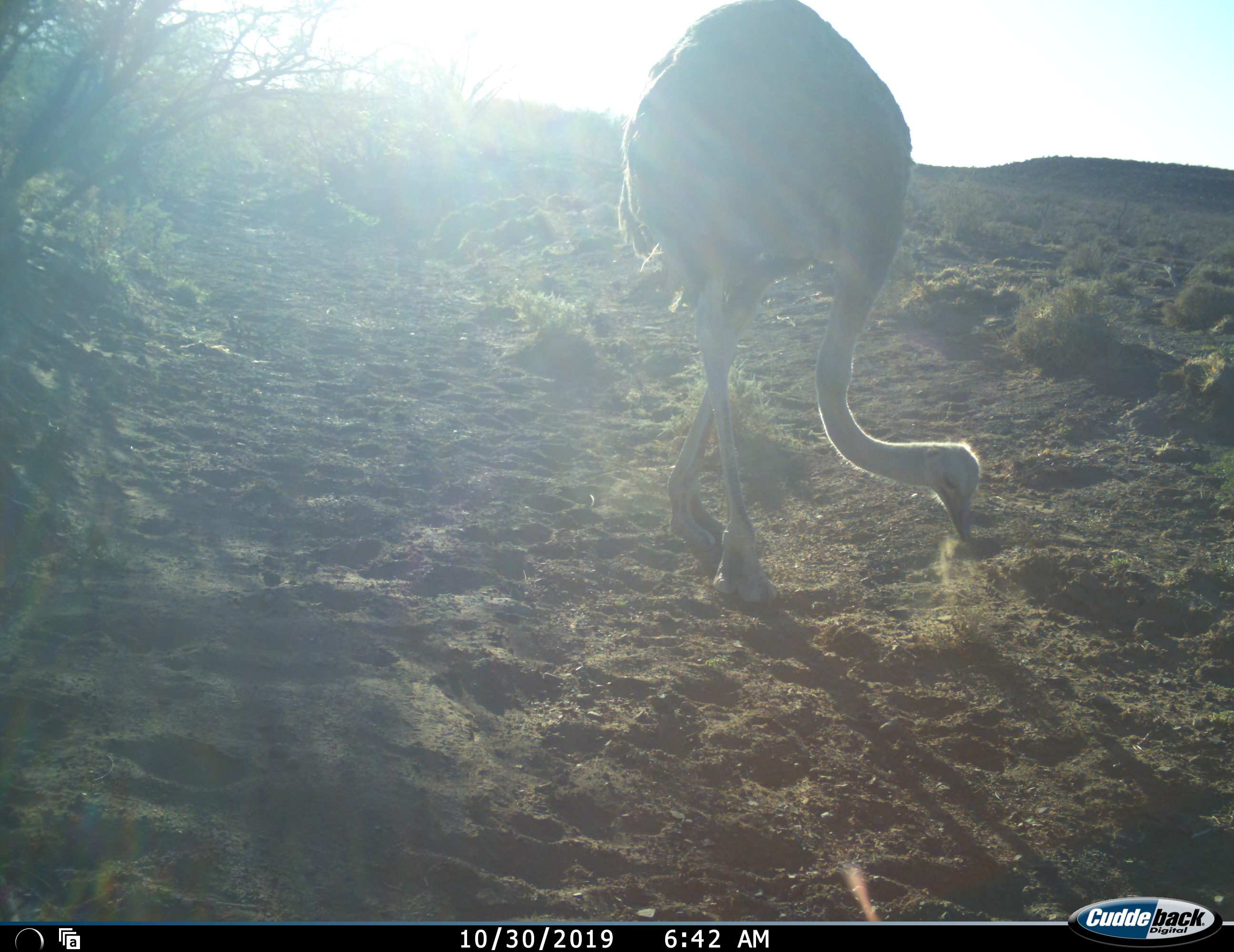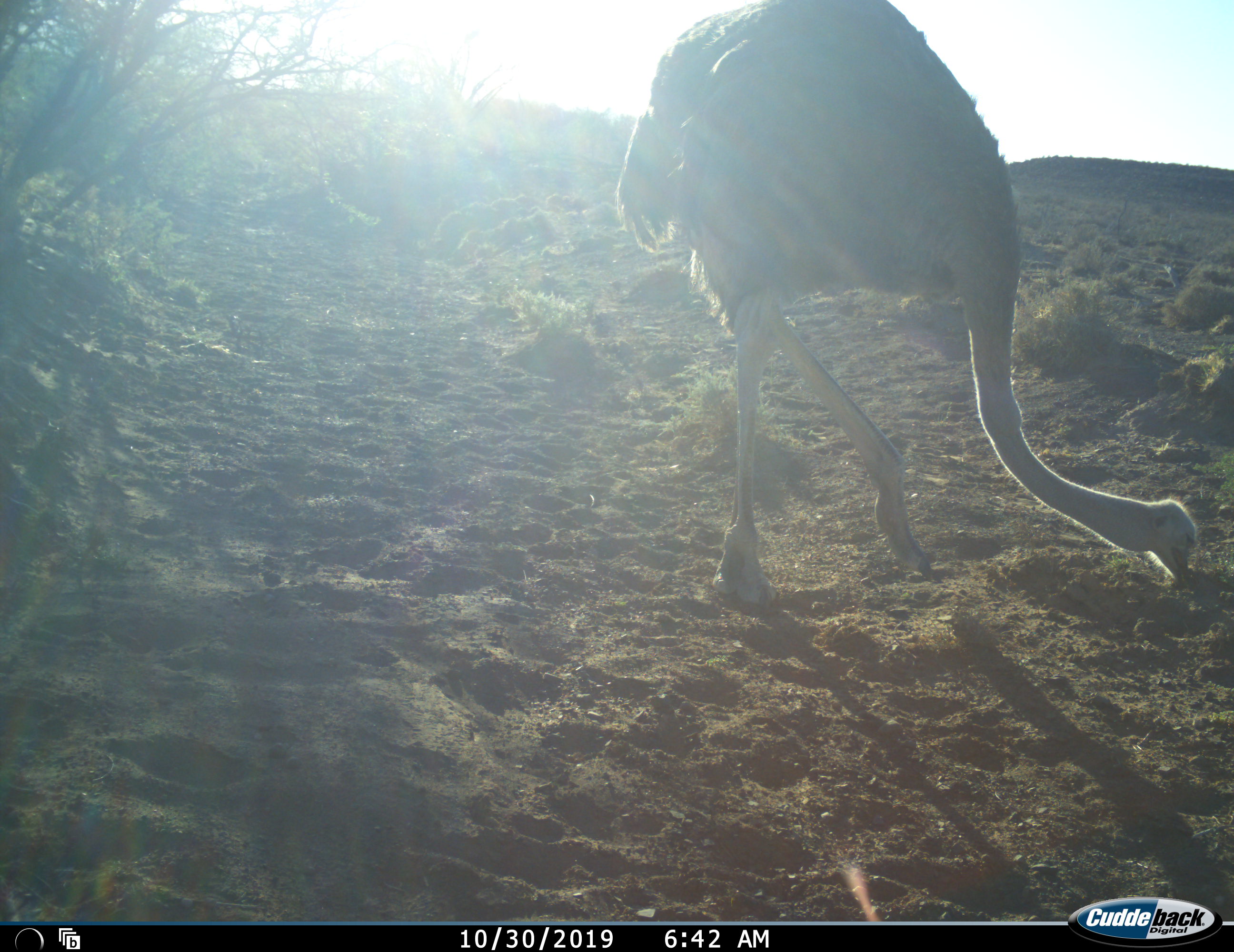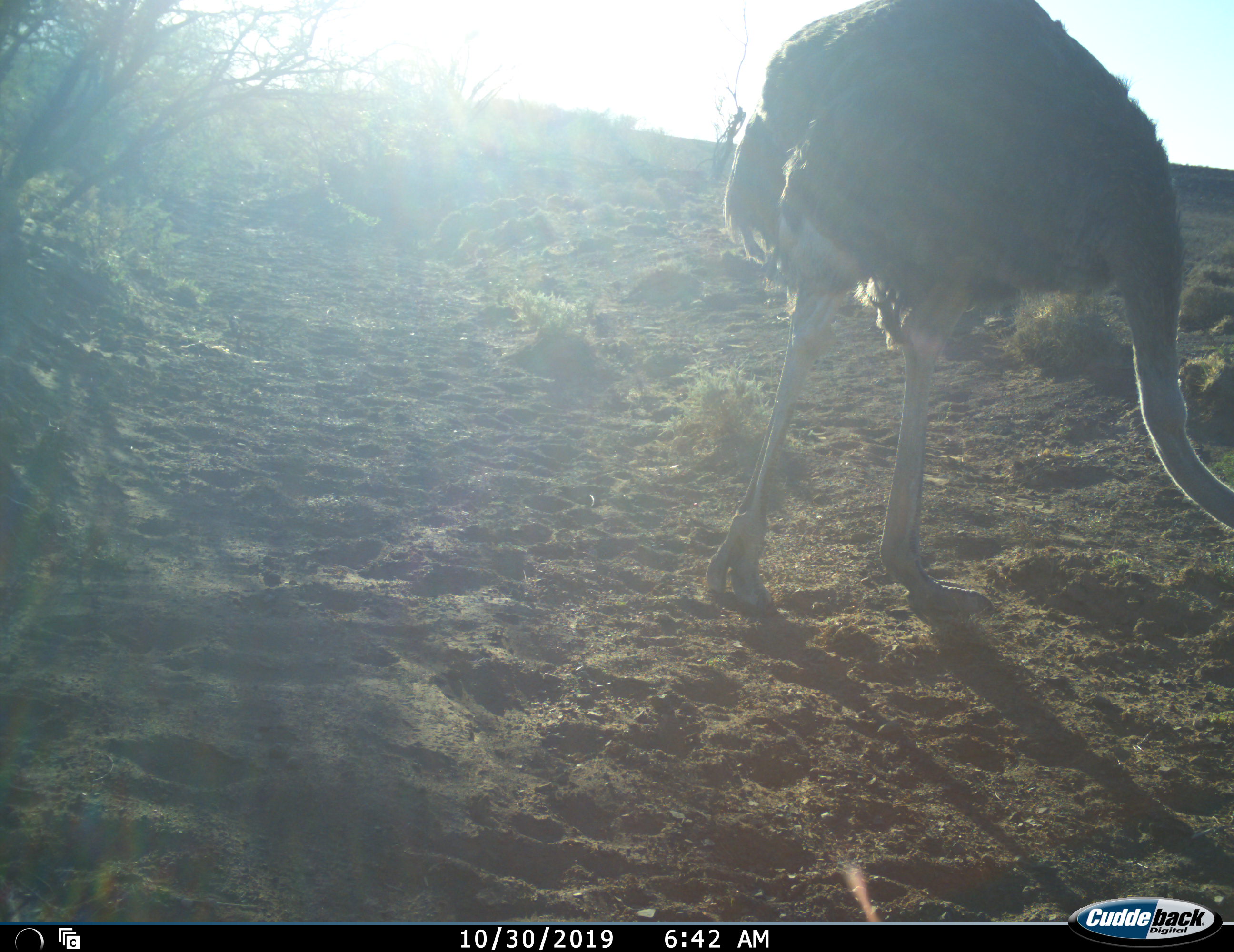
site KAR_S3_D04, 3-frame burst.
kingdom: Animalia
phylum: Chordata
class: Aves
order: Struthioniformes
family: Struthionidae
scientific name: Struthionidae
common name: ostrich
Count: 1.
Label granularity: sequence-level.